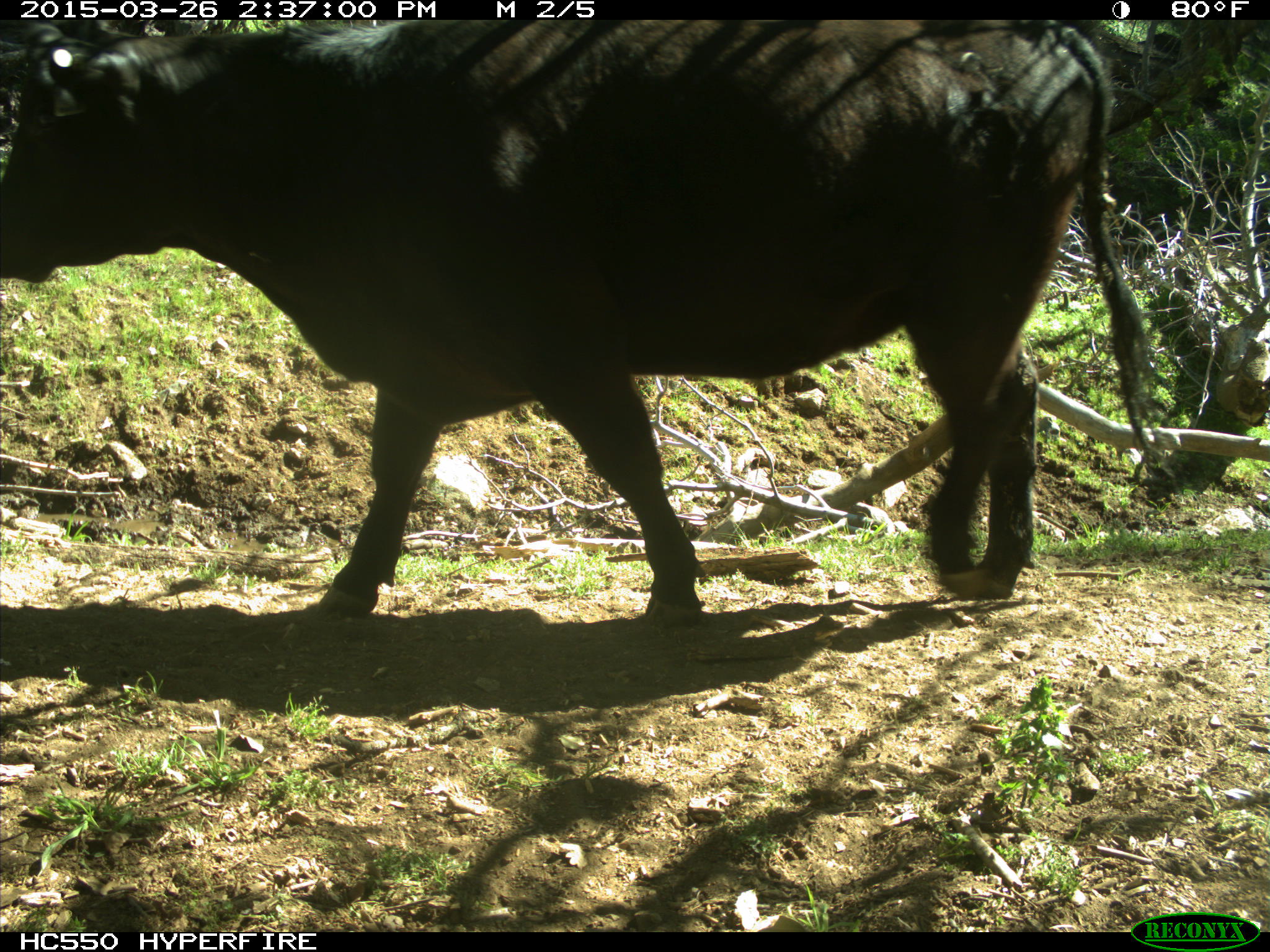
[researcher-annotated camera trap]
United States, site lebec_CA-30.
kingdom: Animalia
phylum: Chordata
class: Mammalia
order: Artiodactyla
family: Bovidae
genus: Bos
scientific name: Bos taurus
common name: domestic cow